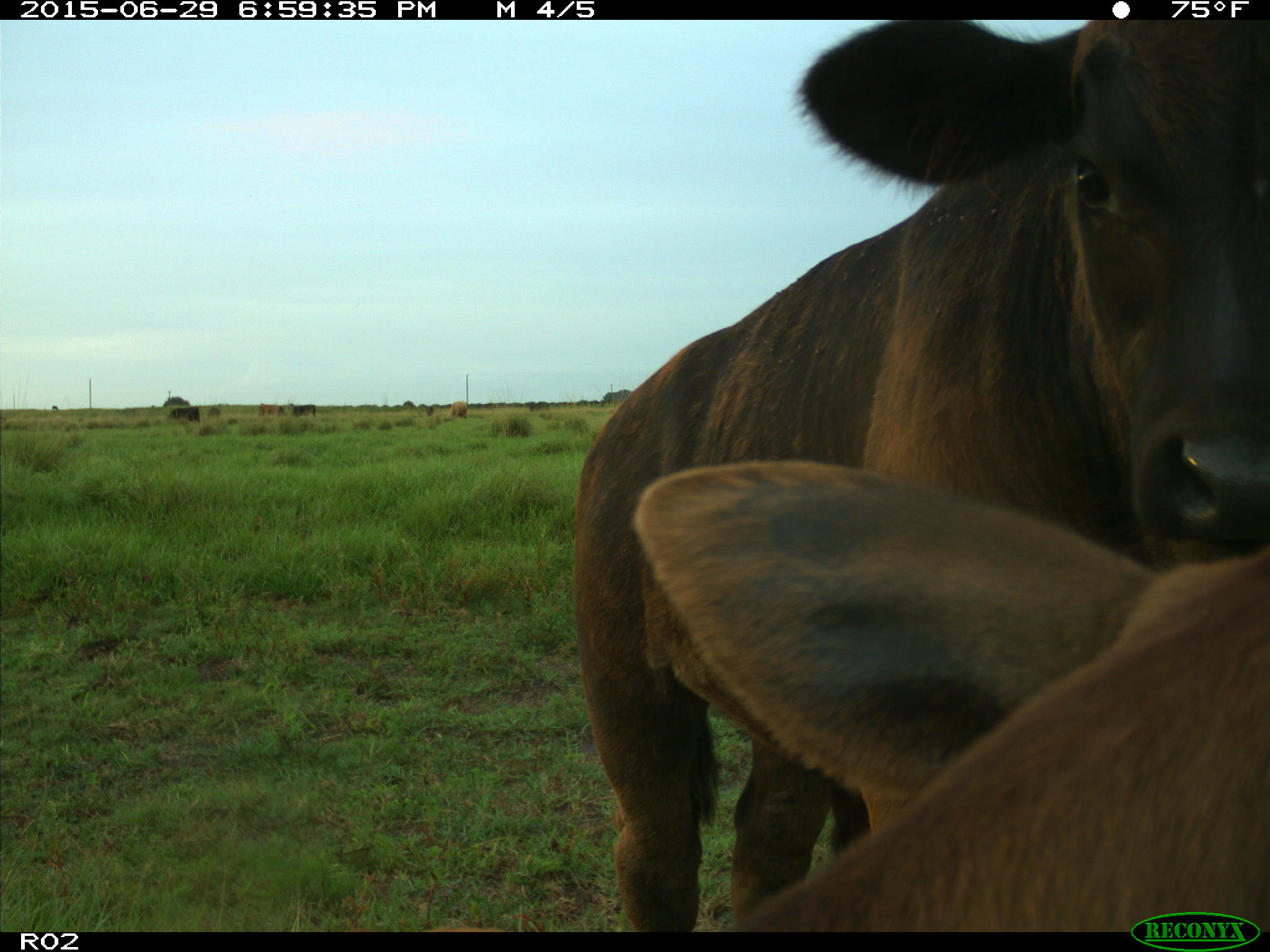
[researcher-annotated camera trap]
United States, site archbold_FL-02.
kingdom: Animalia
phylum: Chordata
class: Mammalia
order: Artiodactyla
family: Bovidae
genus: Bos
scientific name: Bos taurus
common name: domestic cow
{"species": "Bos taurus (domestic cow)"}